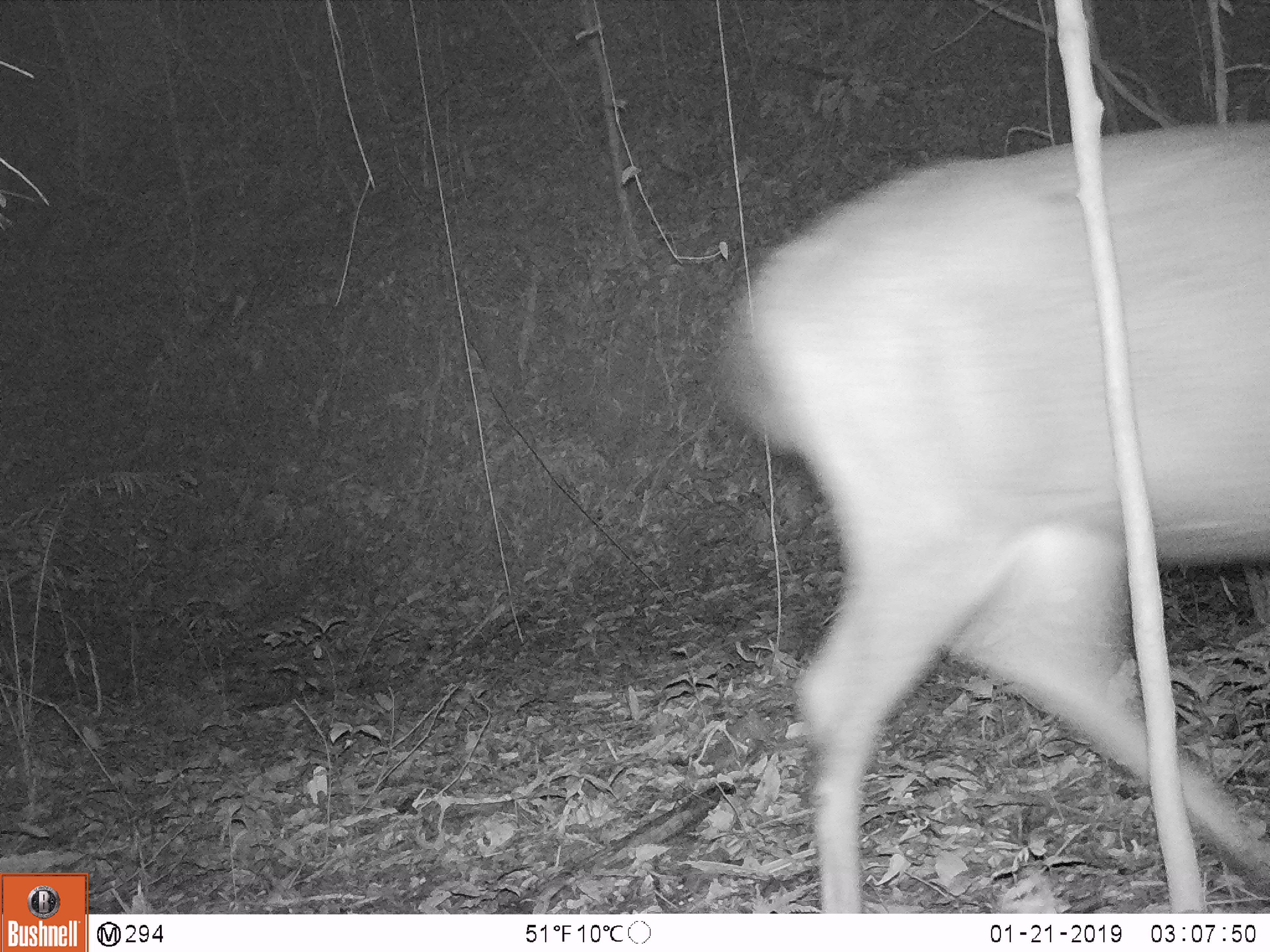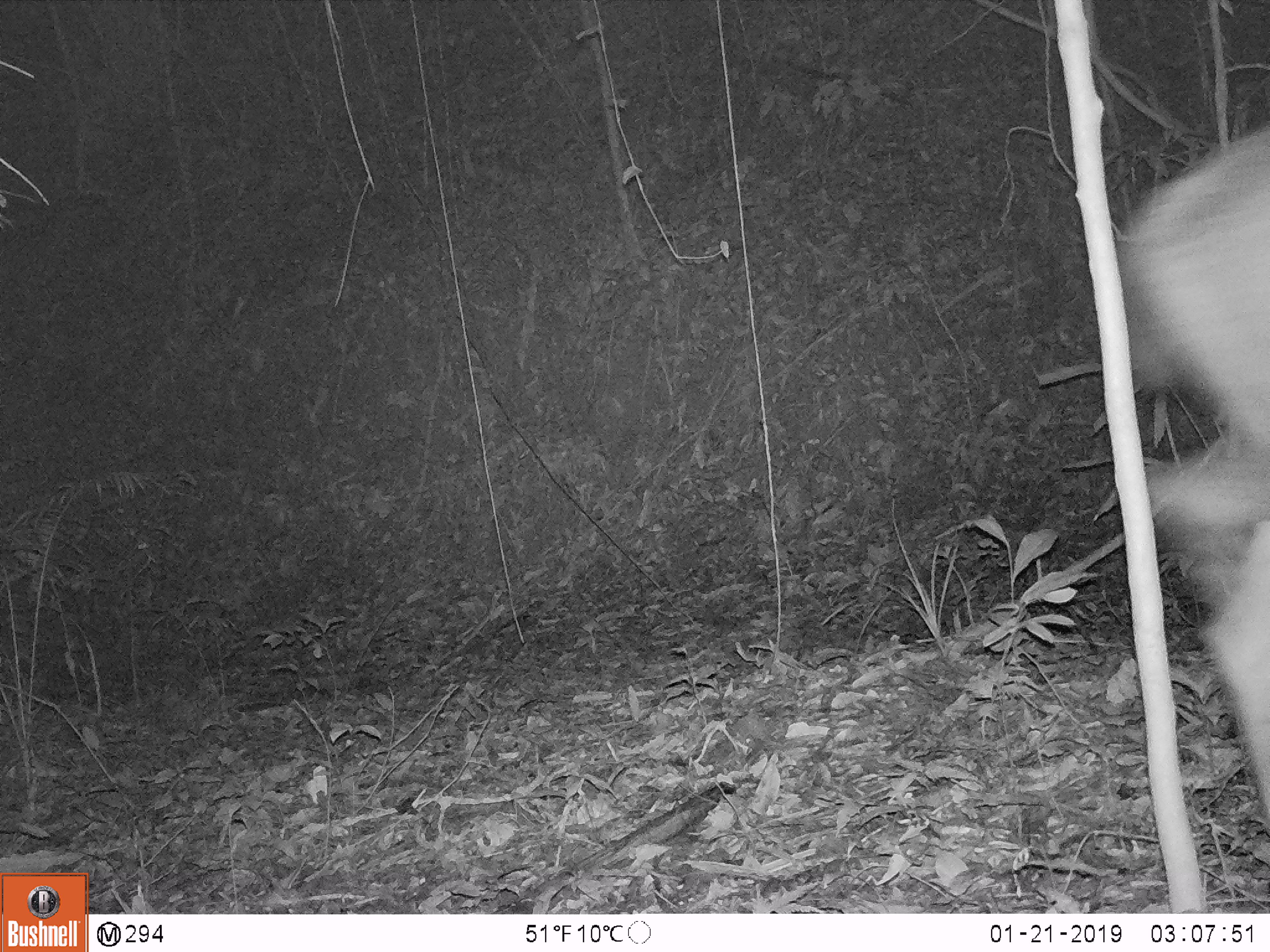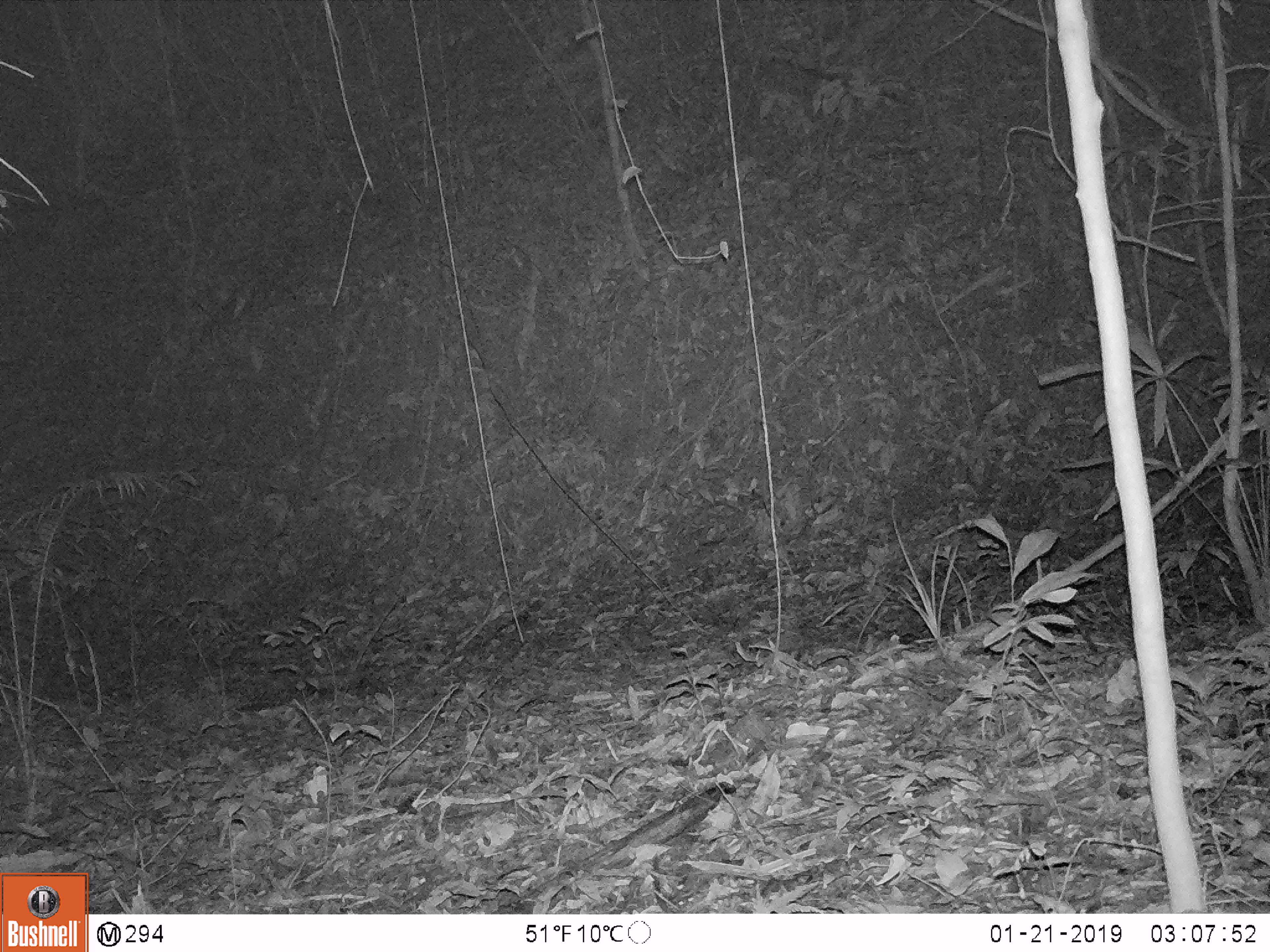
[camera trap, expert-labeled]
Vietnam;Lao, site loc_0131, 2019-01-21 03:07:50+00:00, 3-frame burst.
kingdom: Animalia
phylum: Chordata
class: Mammalia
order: Artiodactyla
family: Cervidae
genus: Rusa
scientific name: Rusa unicolor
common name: sambar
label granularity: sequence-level